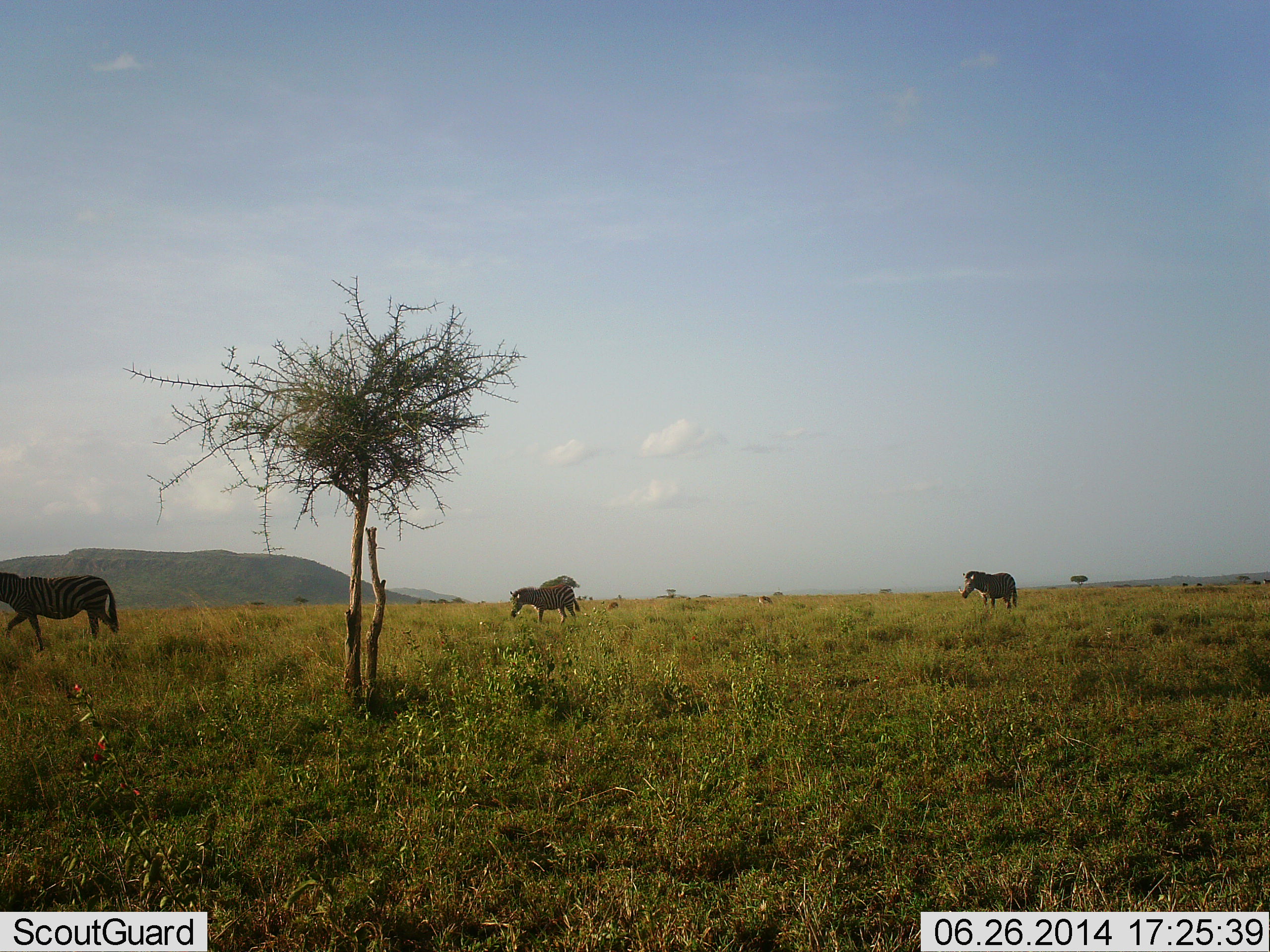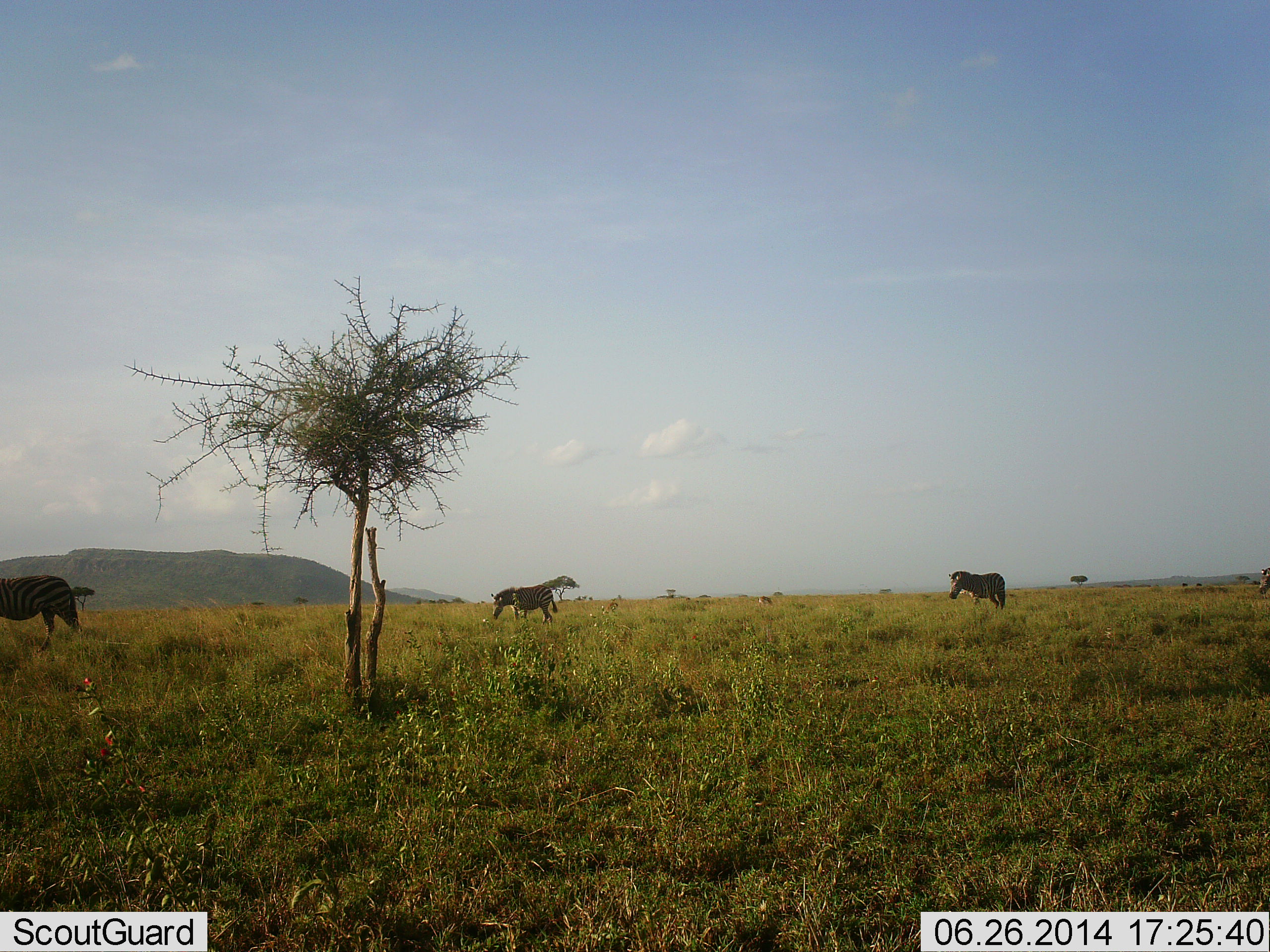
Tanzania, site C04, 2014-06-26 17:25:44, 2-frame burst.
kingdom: Animalia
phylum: Chordata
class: Mammalia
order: Perissodactyla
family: Equidae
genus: Equus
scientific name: Equus quagga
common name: plains zebra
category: zebra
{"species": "zebra (plains zebra) (Equus quagga)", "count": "4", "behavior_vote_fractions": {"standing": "10%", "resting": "0%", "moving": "90%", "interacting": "0%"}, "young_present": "0%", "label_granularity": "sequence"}